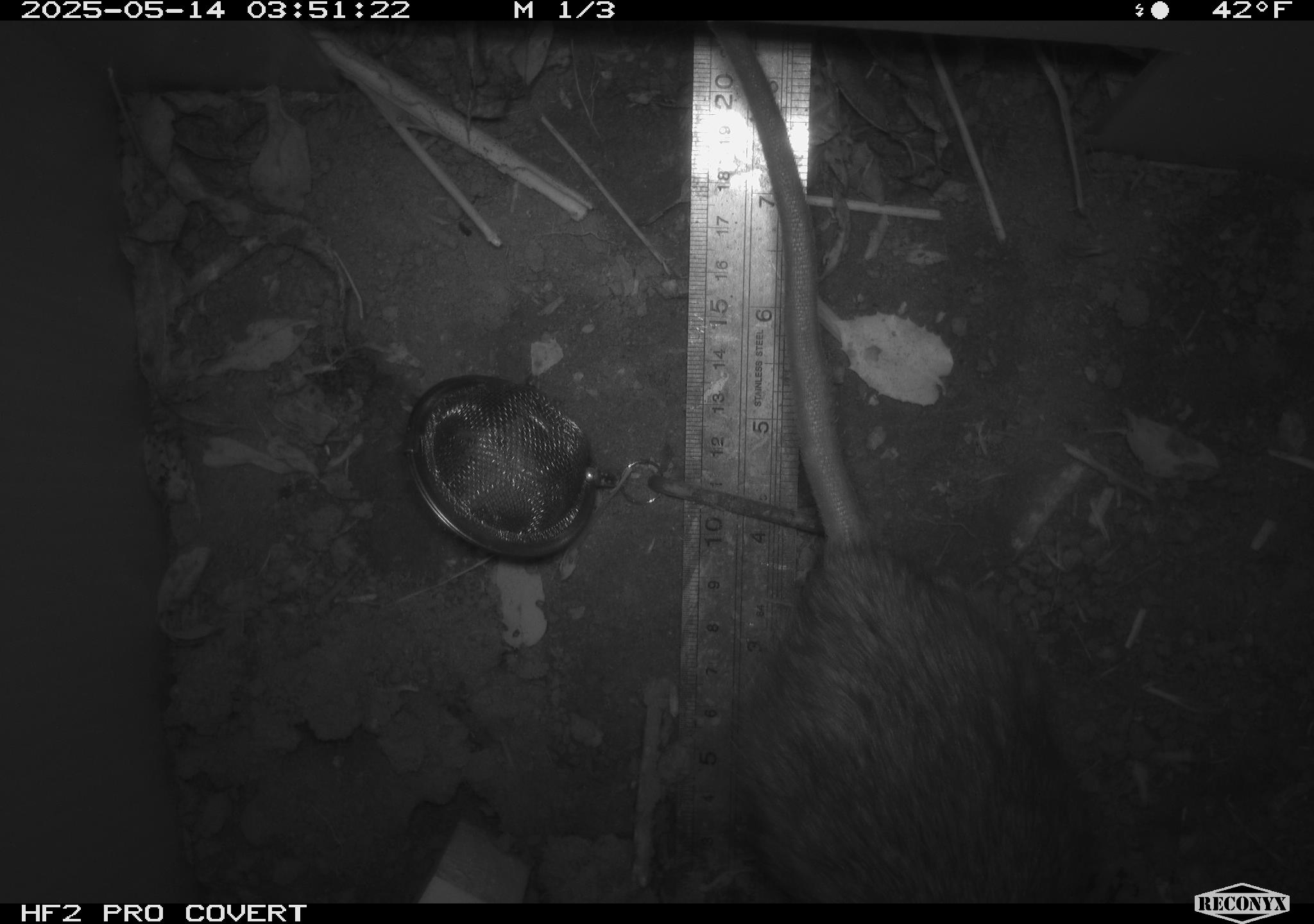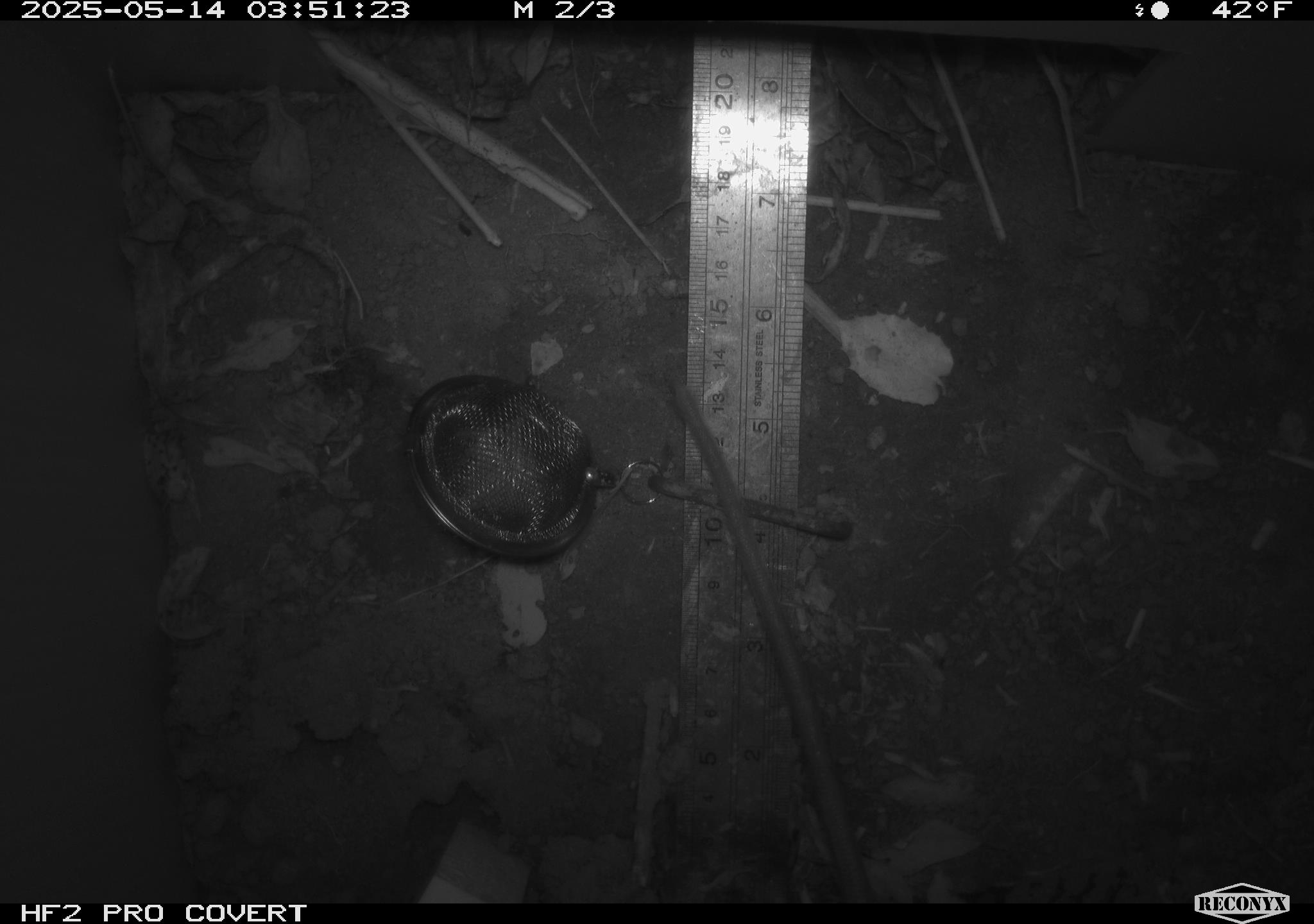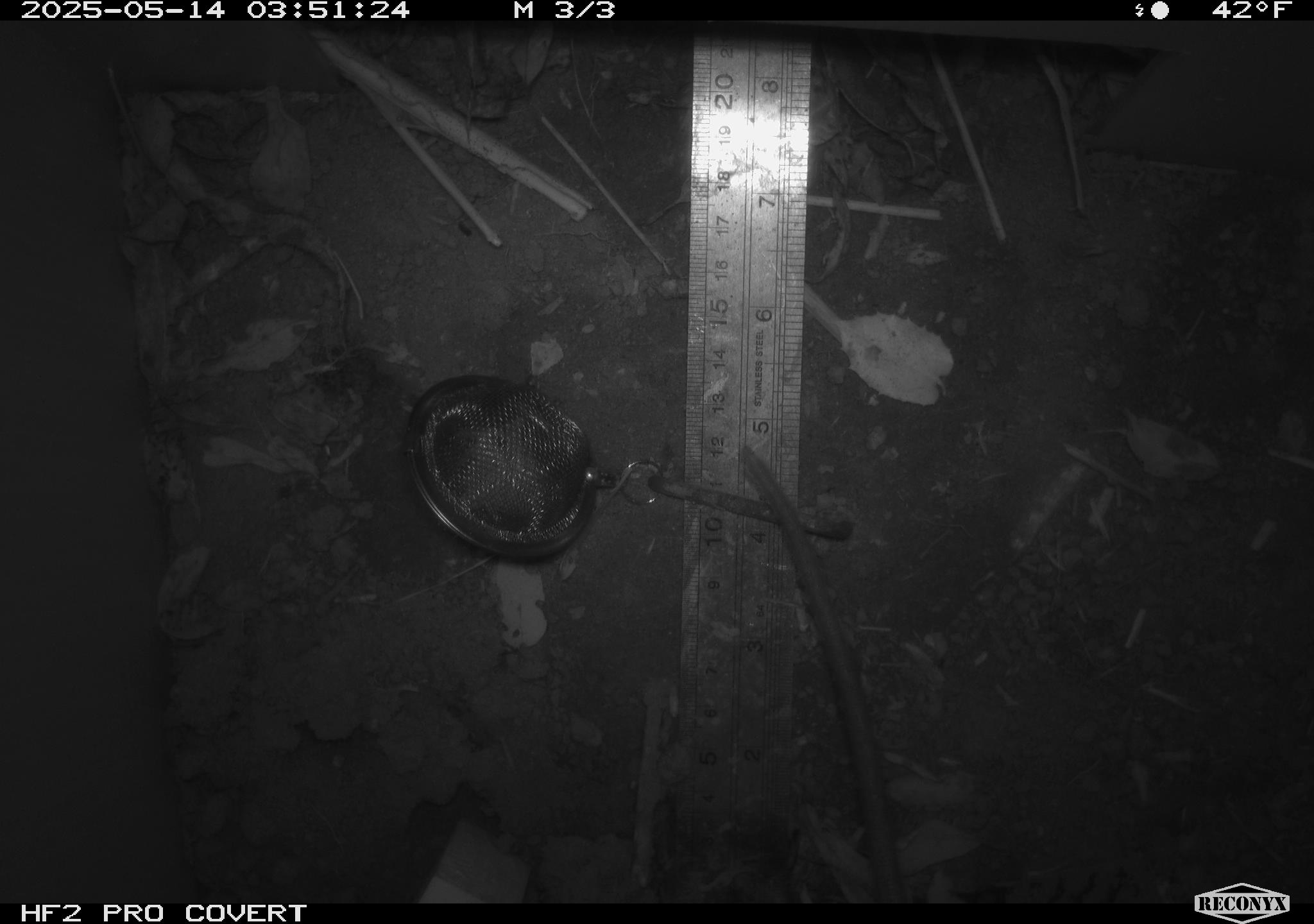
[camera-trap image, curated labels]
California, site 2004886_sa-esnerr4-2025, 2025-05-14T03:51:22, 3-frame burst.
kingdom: Animalia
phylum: Chordata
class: Mammalia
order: Rodentia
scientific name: Rodentia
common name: rodent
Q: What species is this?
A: Rodent (Rodentia).